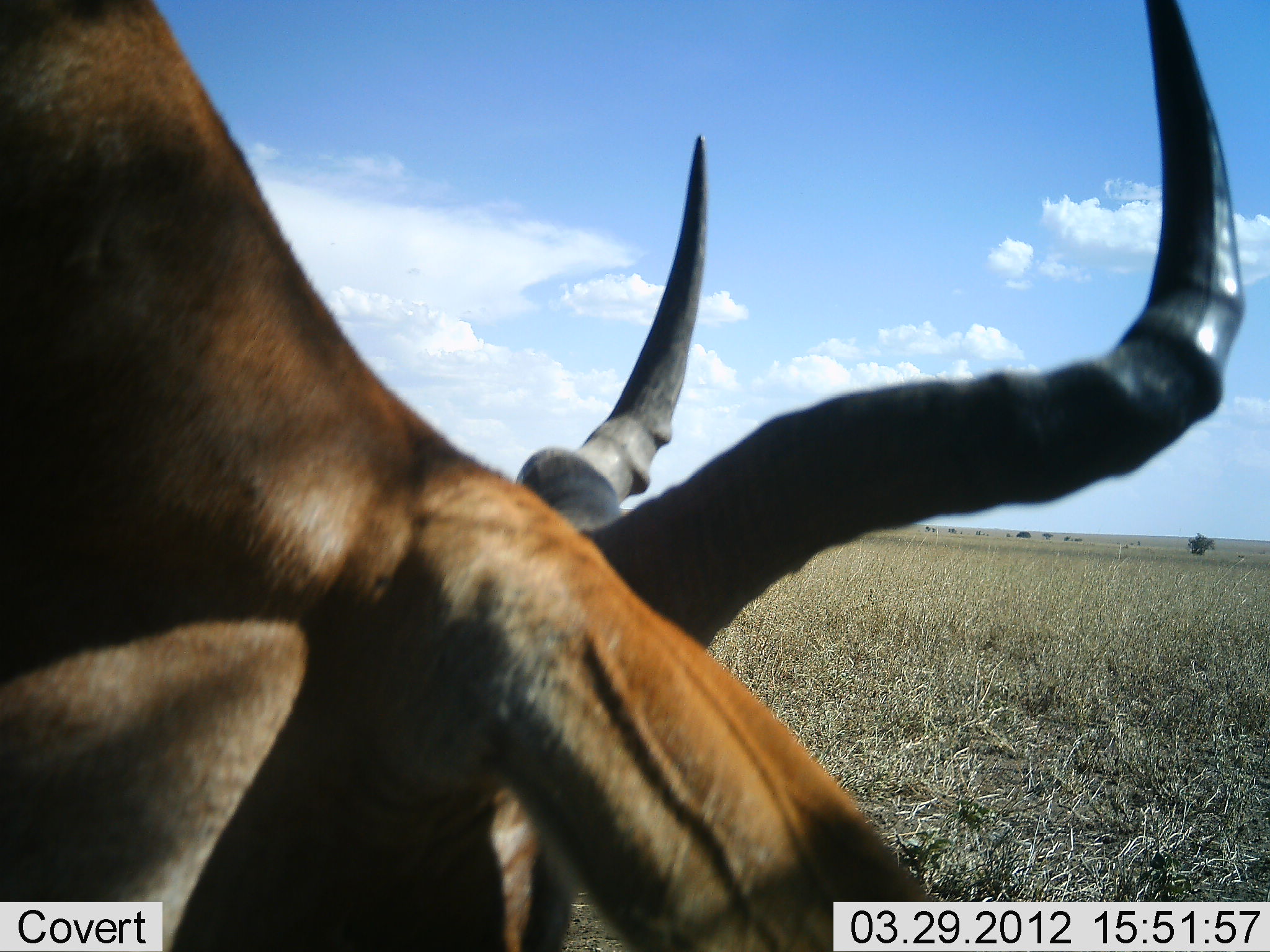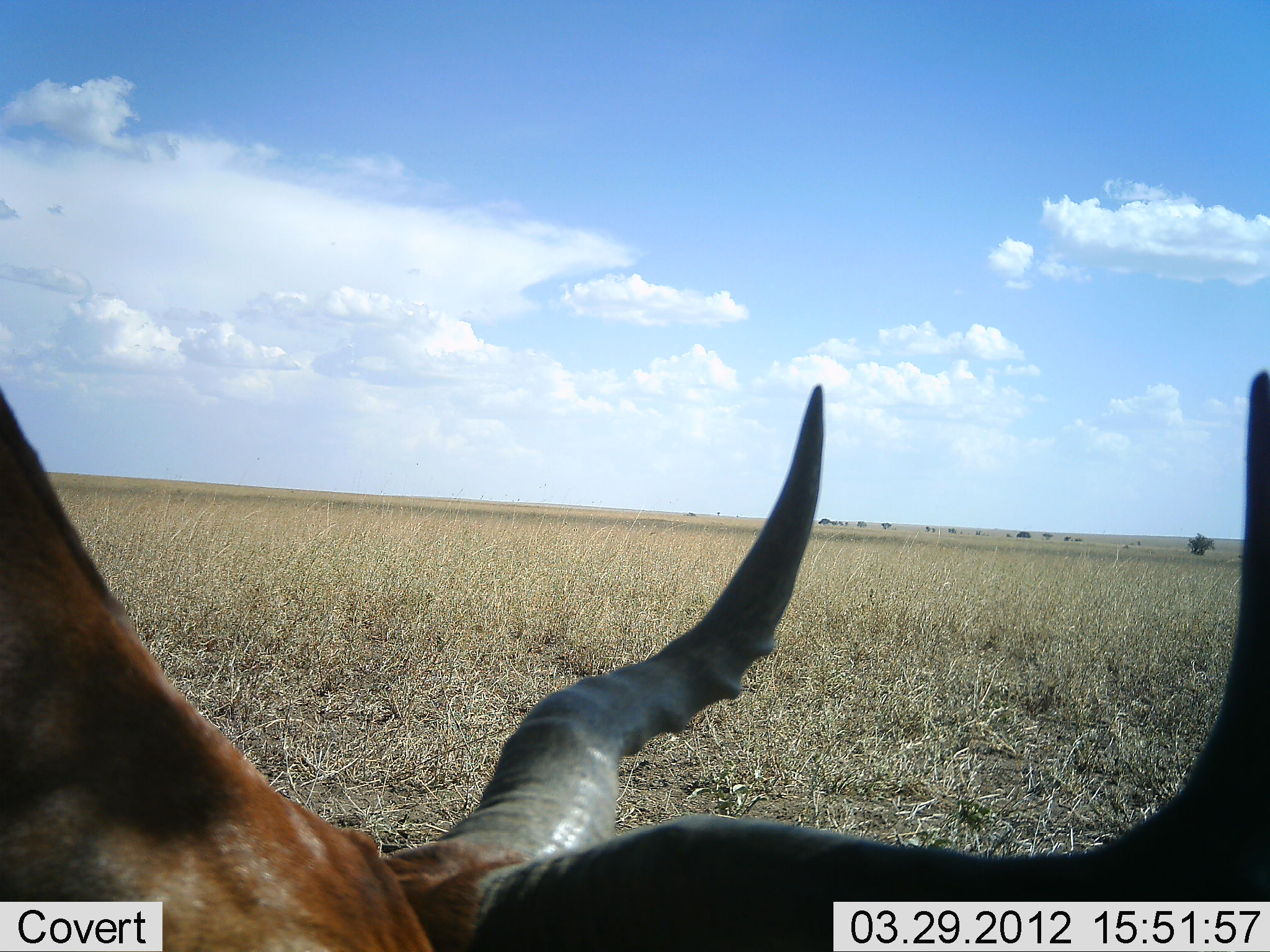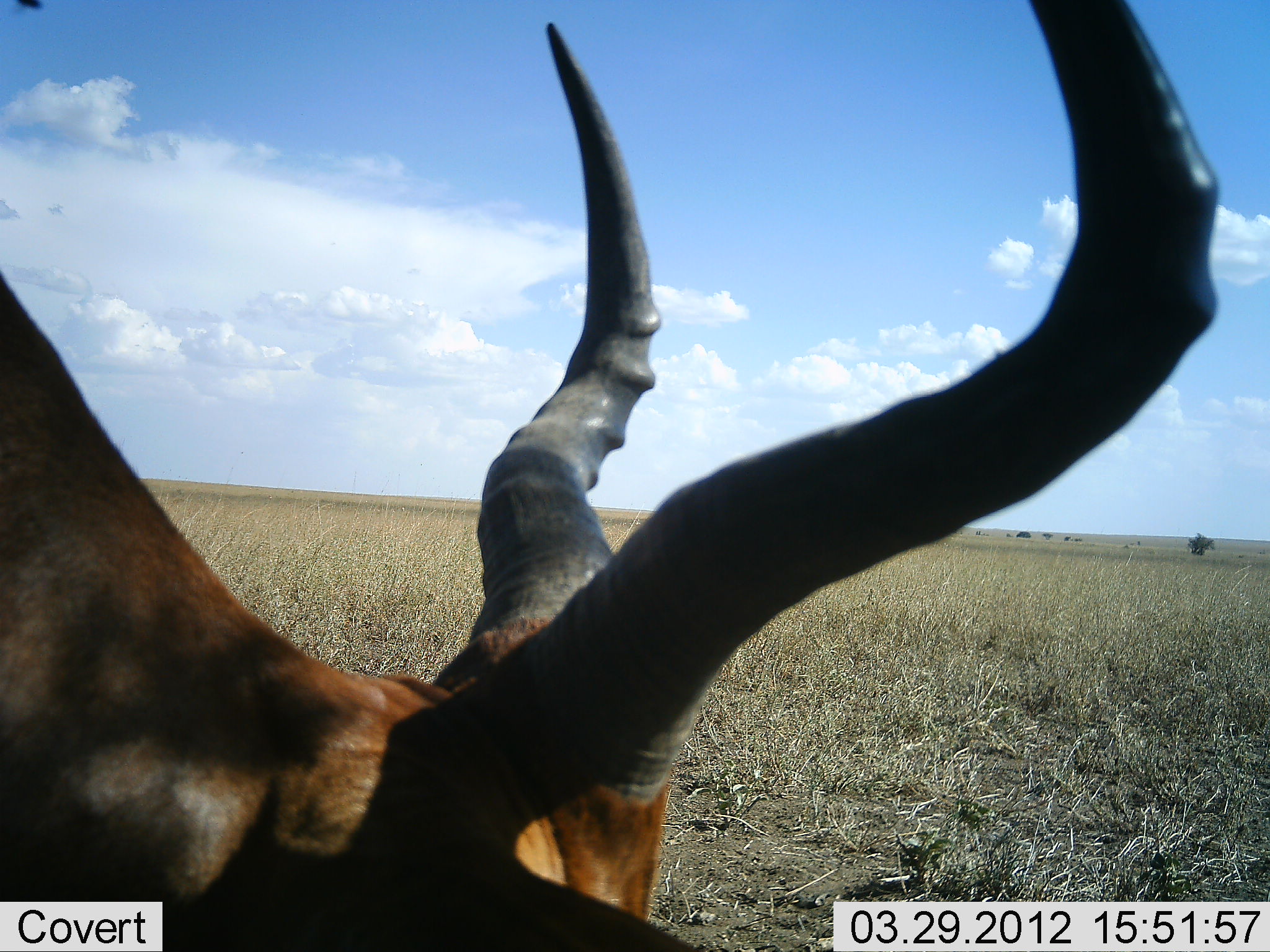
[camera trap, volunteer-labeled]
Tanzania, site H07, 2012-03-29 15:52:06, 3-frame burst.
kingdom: Animalia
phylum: Chordata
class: Mammalia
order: Artiodactyla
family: Bovidae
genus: Alcelaphus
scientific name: Alcelaphus buselaphus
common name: hartebeest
Hartebeest (Alcelaphus buselaphus), count 1. Behavior (volunteer vote fractions): standing 18%, resting 18%, moving 9%, interacting 9%. Young present (vote fraction): 0%. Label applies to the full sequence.